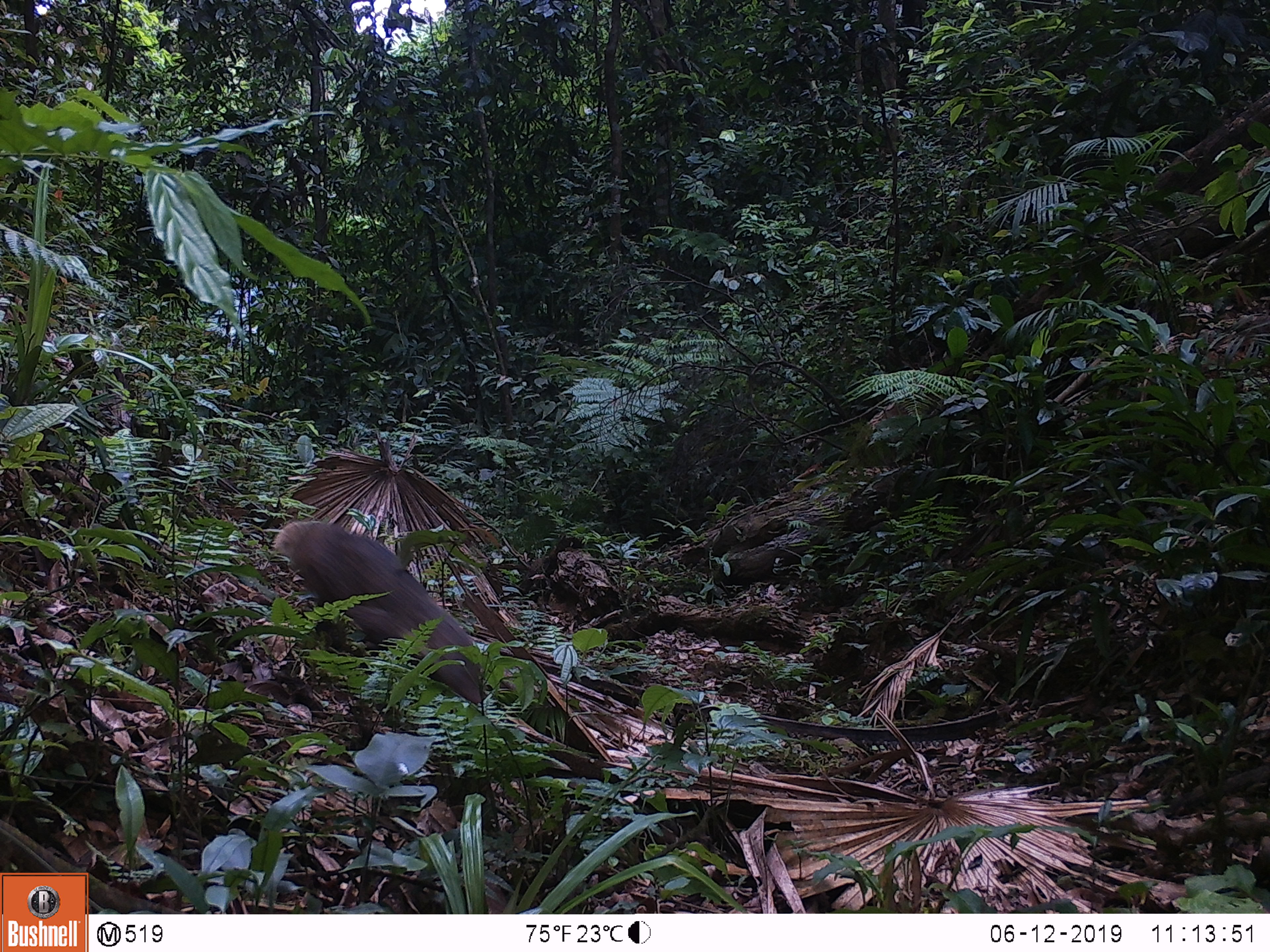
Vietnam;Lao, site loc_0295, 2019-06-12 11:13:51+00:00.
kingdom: Animalia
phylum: Chordata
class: Mammalia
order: Carnivora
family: Herpestidae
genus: Urva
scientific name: Urva urva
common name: crab-eating mongoose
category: crab eating mongoose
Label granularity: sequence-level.